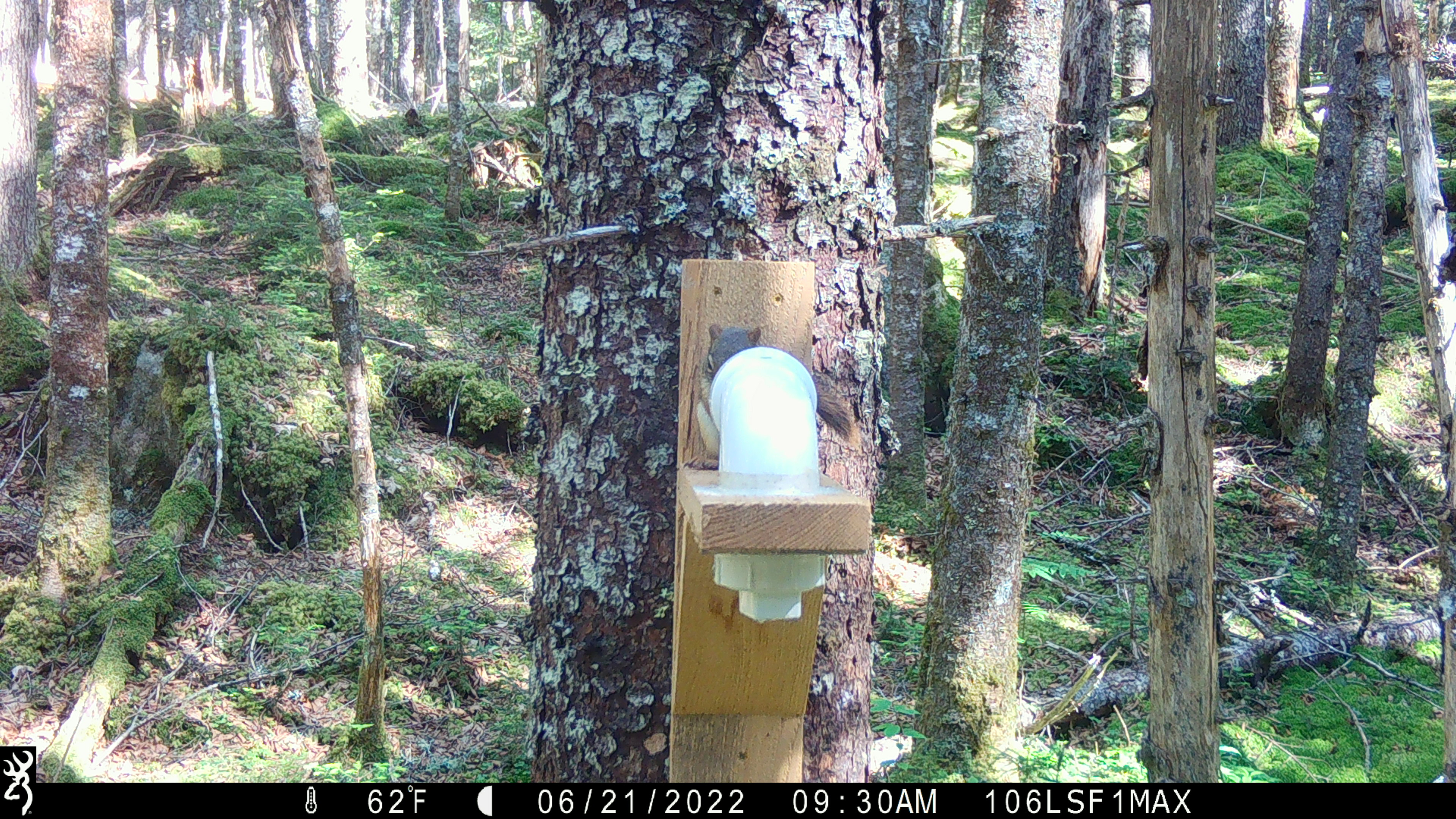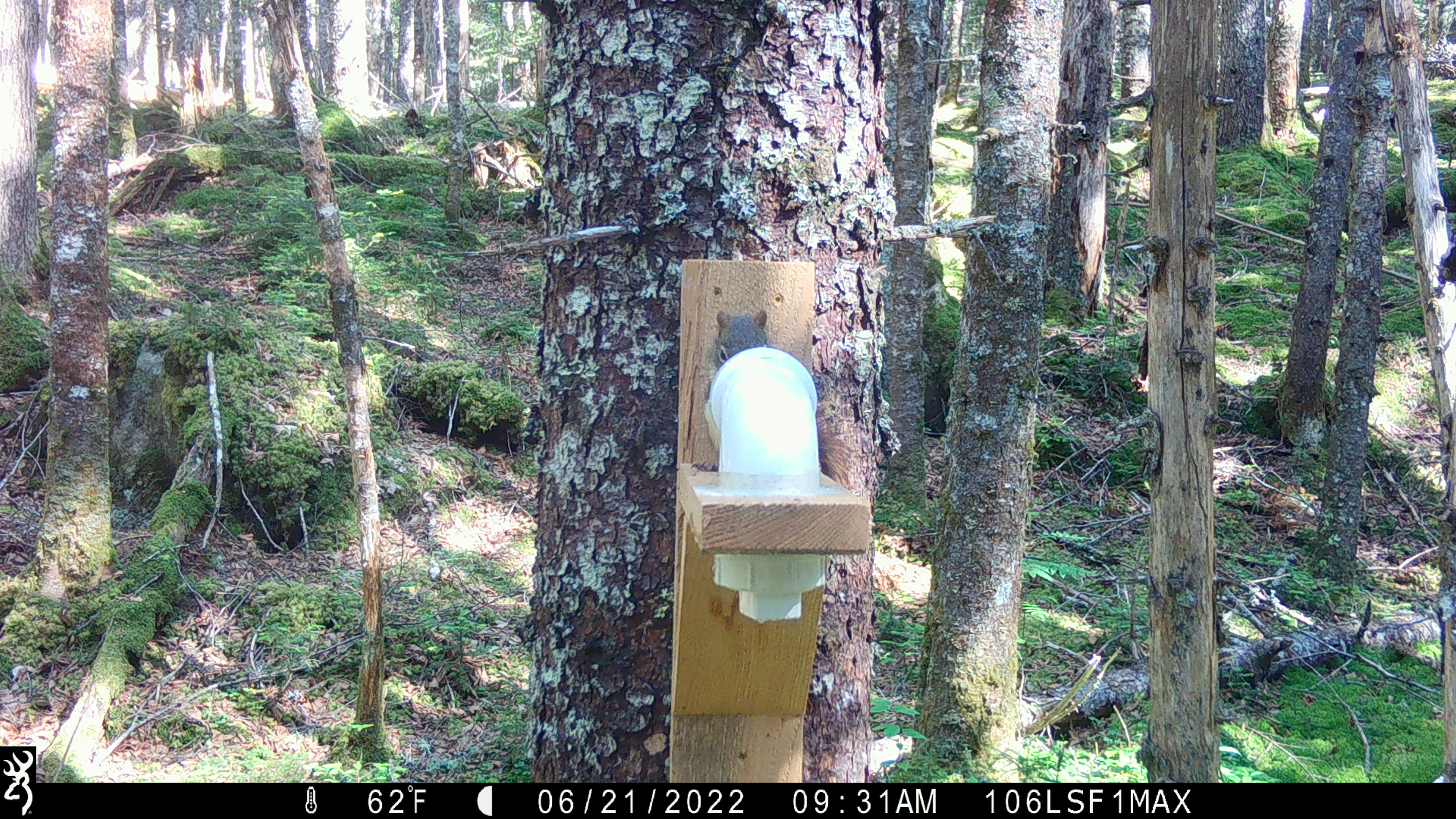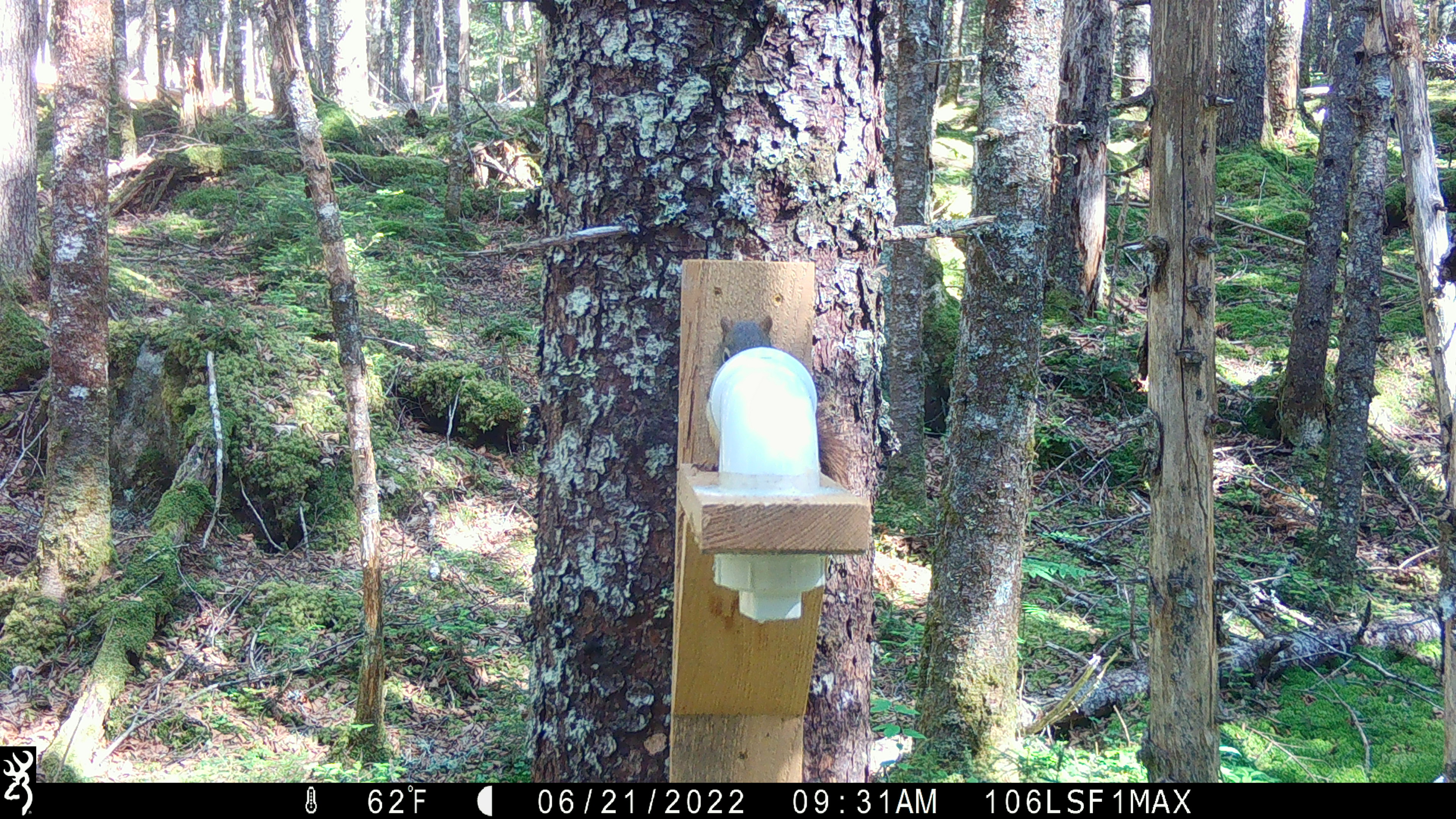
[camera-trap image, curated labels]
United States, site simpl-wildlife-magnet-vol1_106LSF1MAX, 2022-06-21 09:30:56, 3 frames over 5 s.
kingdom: Animalia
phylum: Chordata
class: Mammalia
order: Rodentia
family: Sciuridae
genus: Tamiasciurus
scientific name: Tamiasciurus hudsonicus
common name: red squirrel